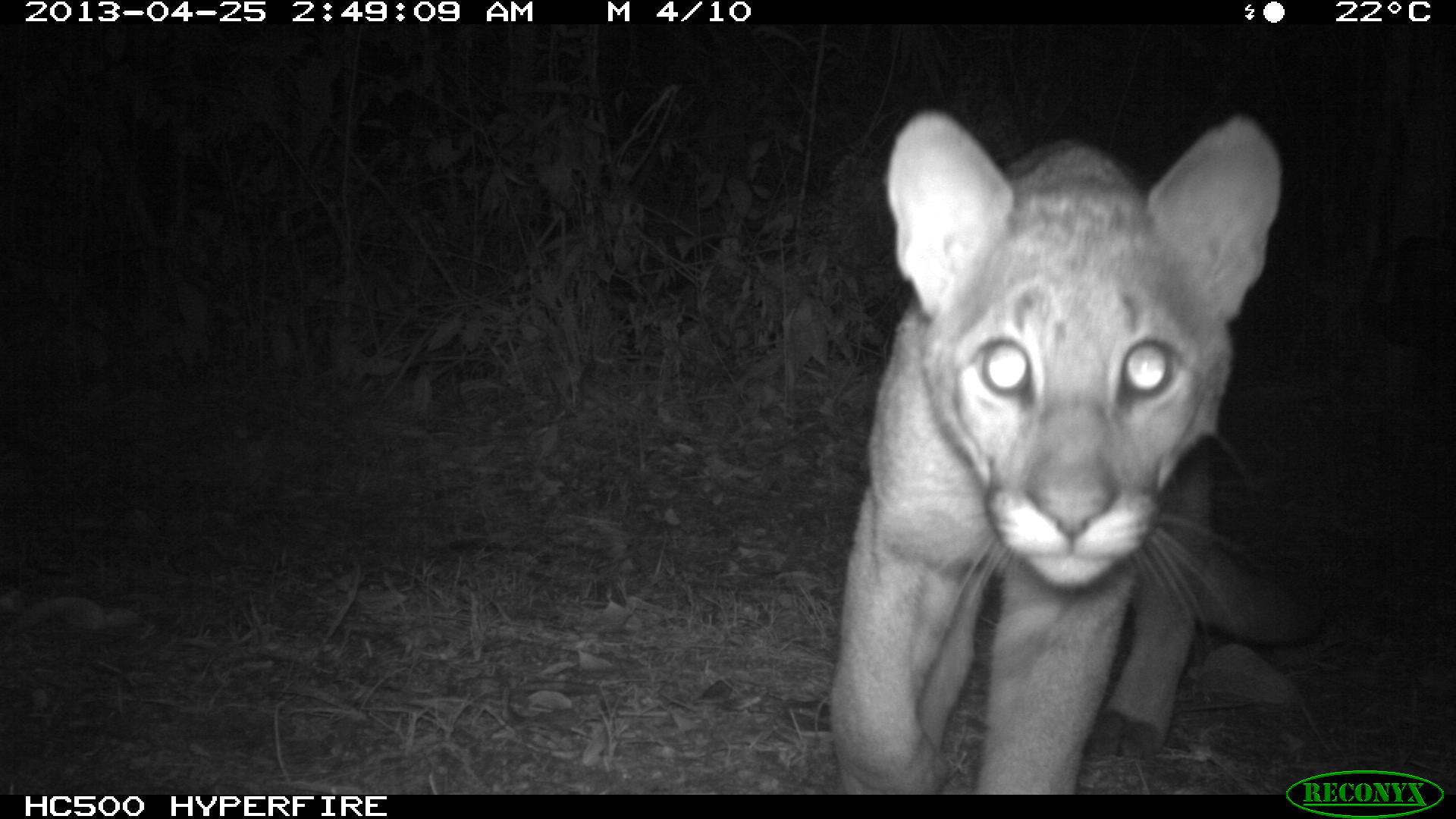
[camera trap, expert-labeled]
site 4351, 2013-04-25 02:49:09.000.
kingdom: Animalia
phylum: Chordata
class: Mammalia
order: Carnivora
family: Felidae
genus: Puma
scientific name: Puma concolor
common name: mountain lion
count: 2